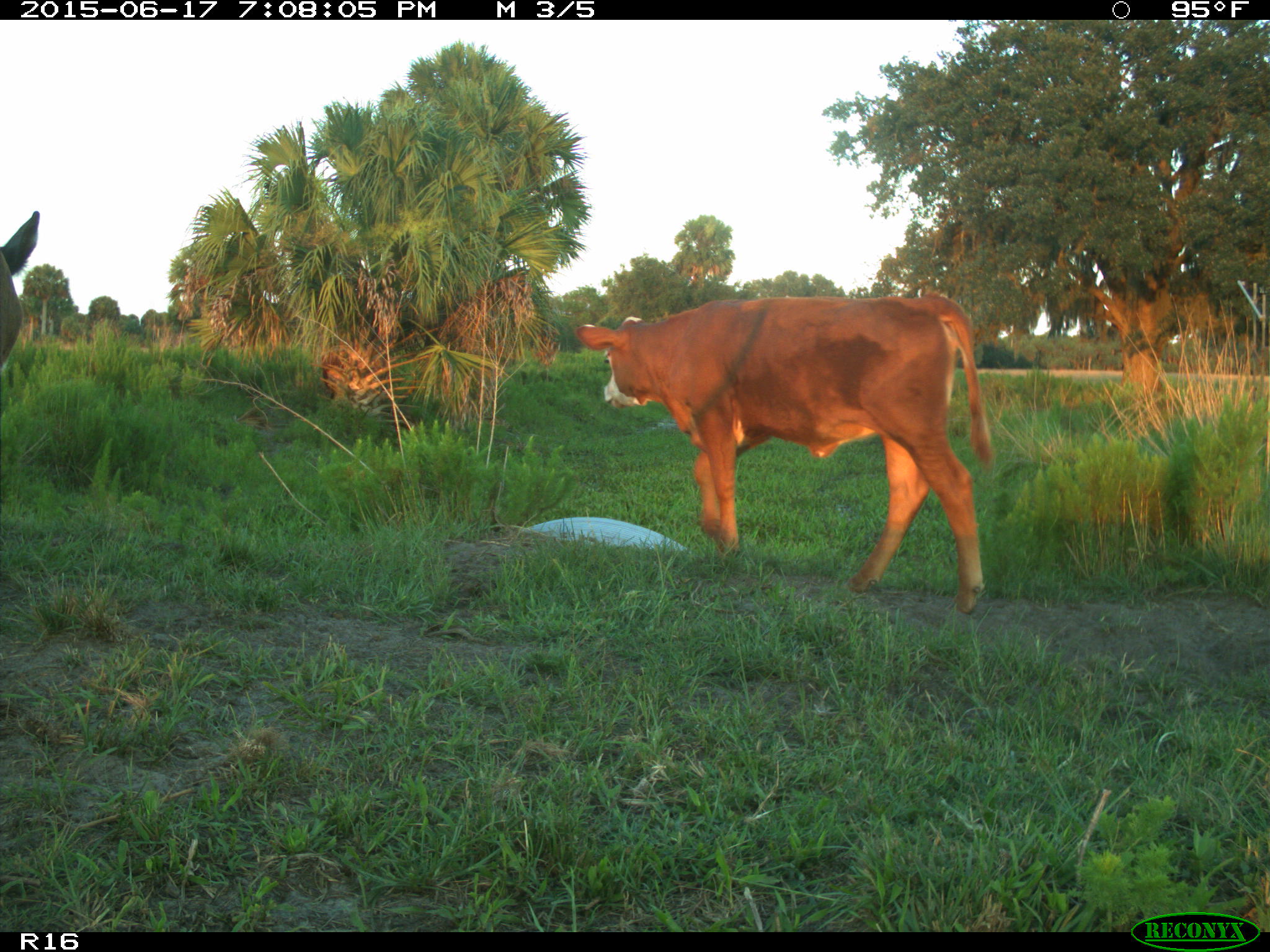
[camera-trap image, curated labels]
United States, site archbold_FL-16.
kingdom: Animalia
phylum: Chordata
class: Mammalia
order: Artiodactyla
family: Bovidae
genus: Bos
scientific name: Bos taurus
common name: domestic cow